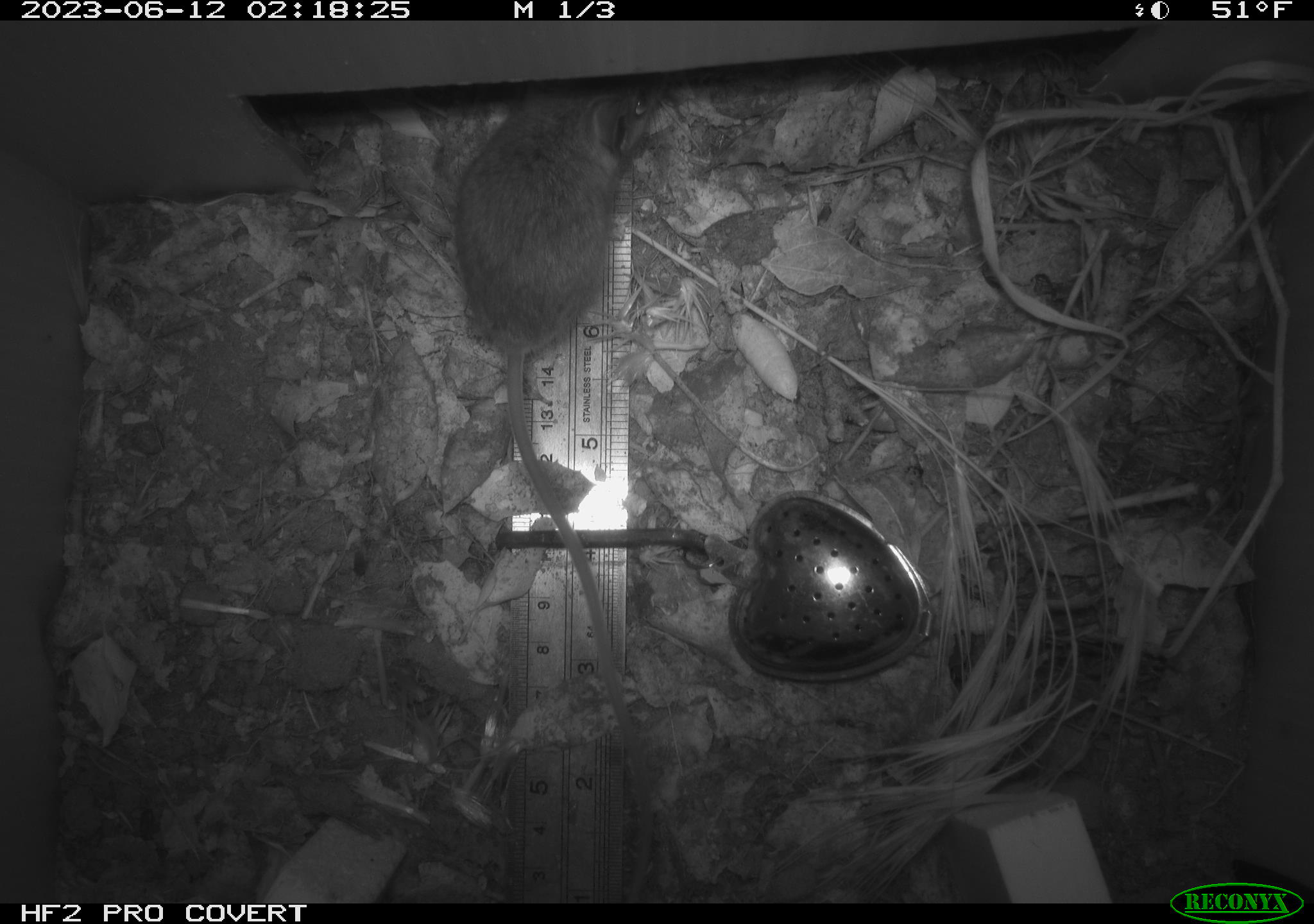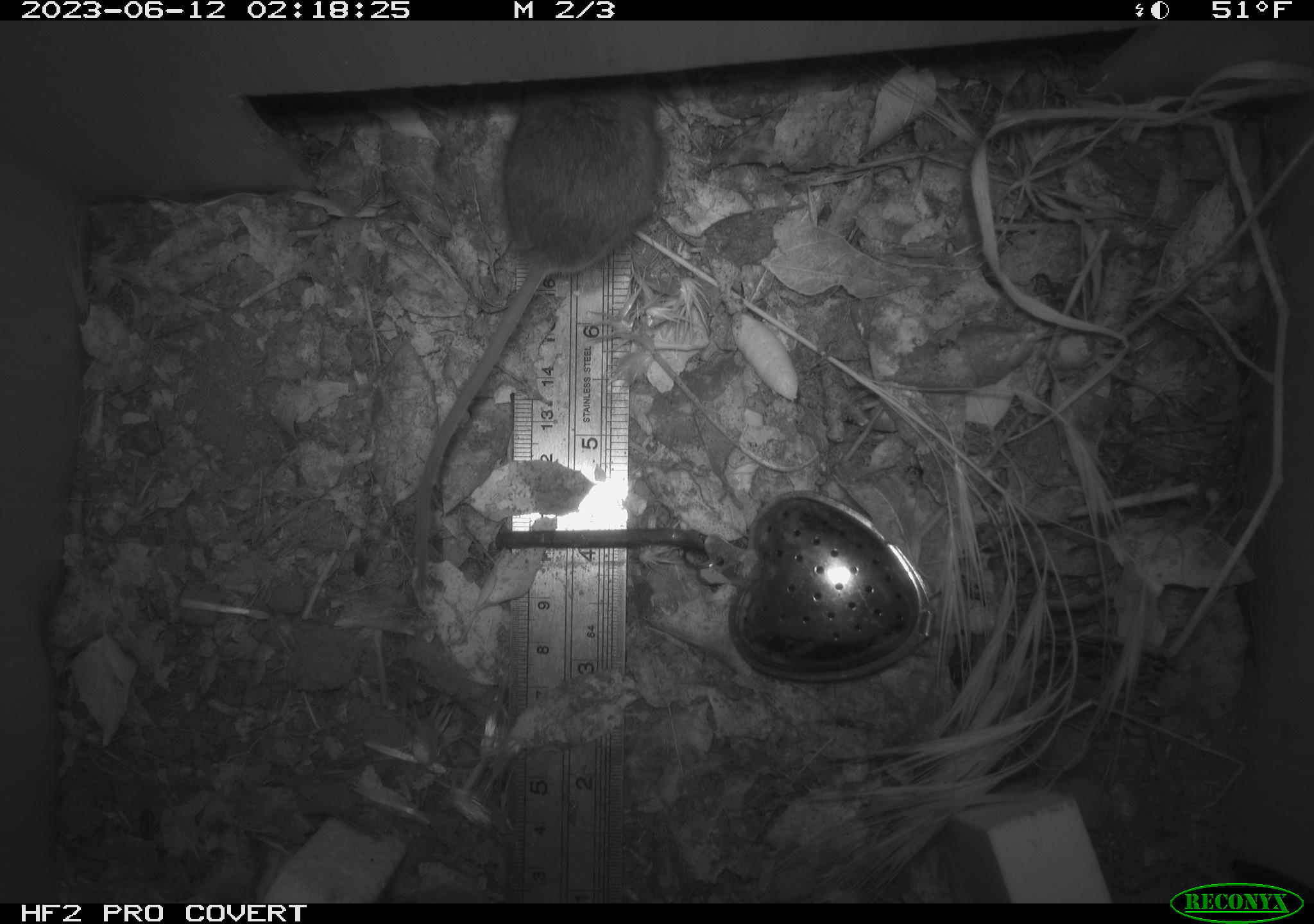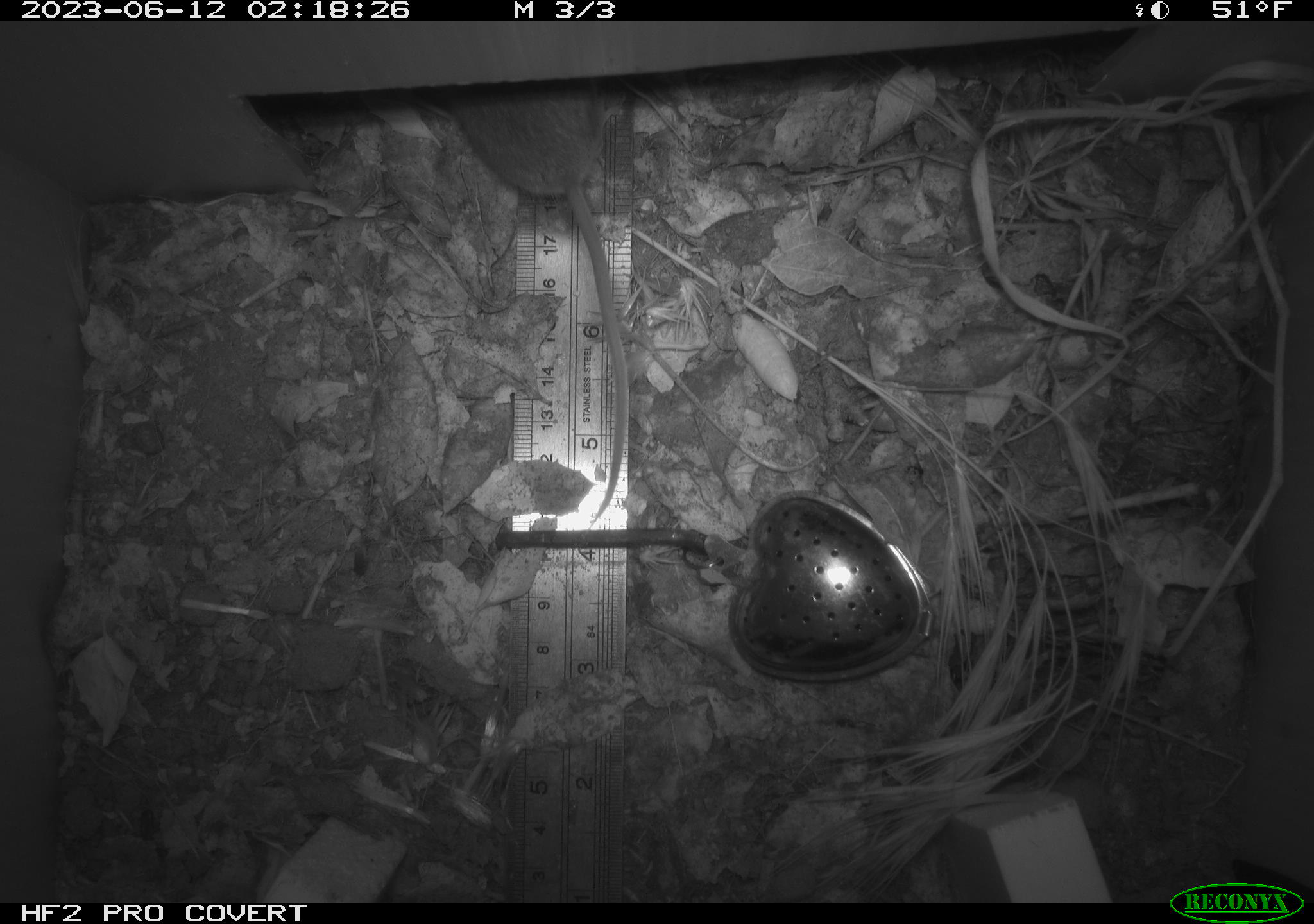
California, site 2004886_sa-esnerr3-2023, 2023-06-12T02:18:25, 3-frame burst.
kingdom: Animalia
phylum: Chordata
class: Mammalia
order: Rodentia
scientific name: Rodentia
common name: mouse species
Mouse species (Rodentia).